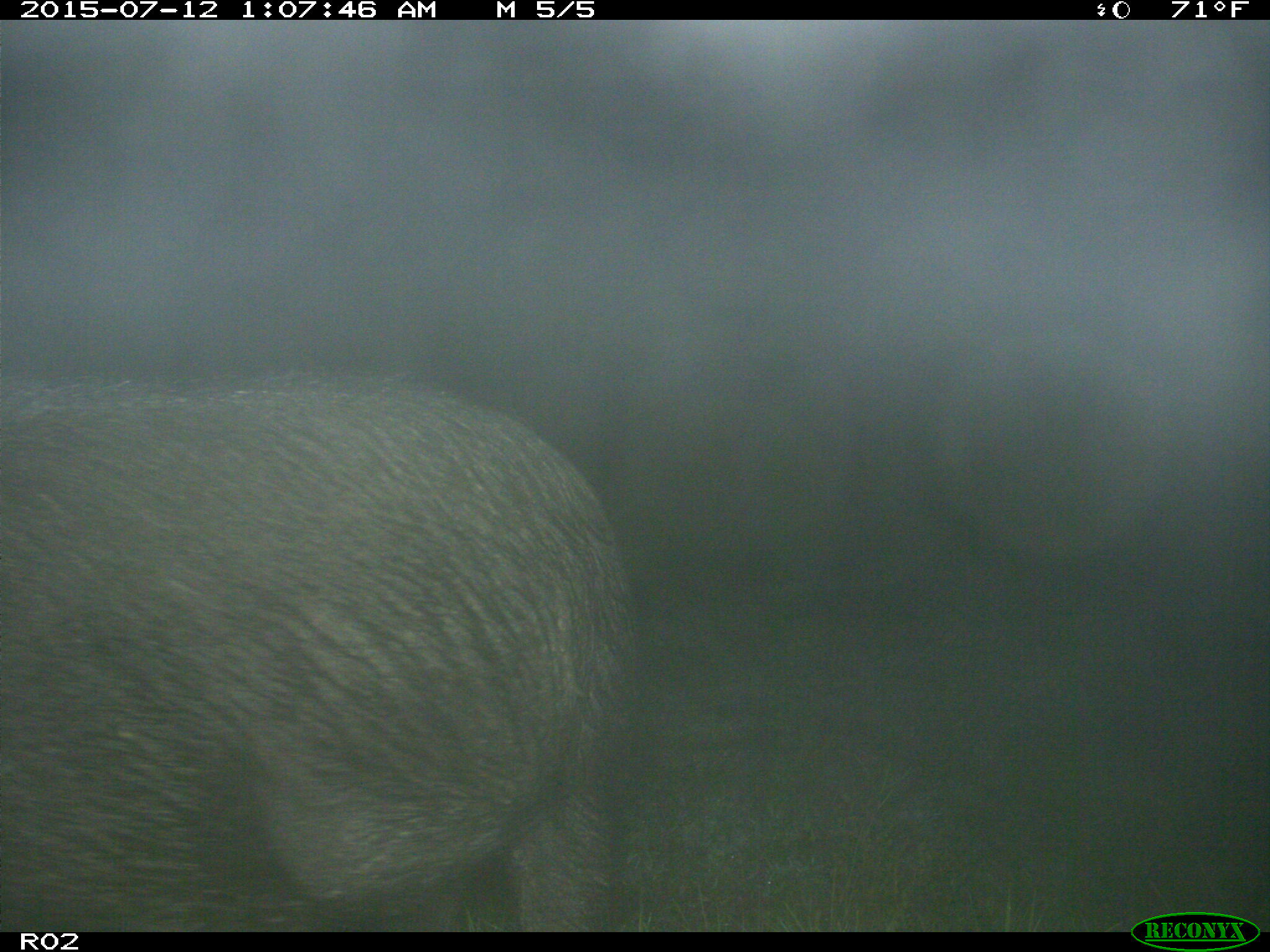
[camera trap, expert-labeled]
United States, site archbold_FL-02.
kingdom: Animalia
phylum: Chordata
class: Mammalia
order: Artiodactyla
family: Suidae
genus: Sus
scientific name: Sus scrofa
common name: wild boar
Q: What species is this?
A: Sus scrofa (wild boar).